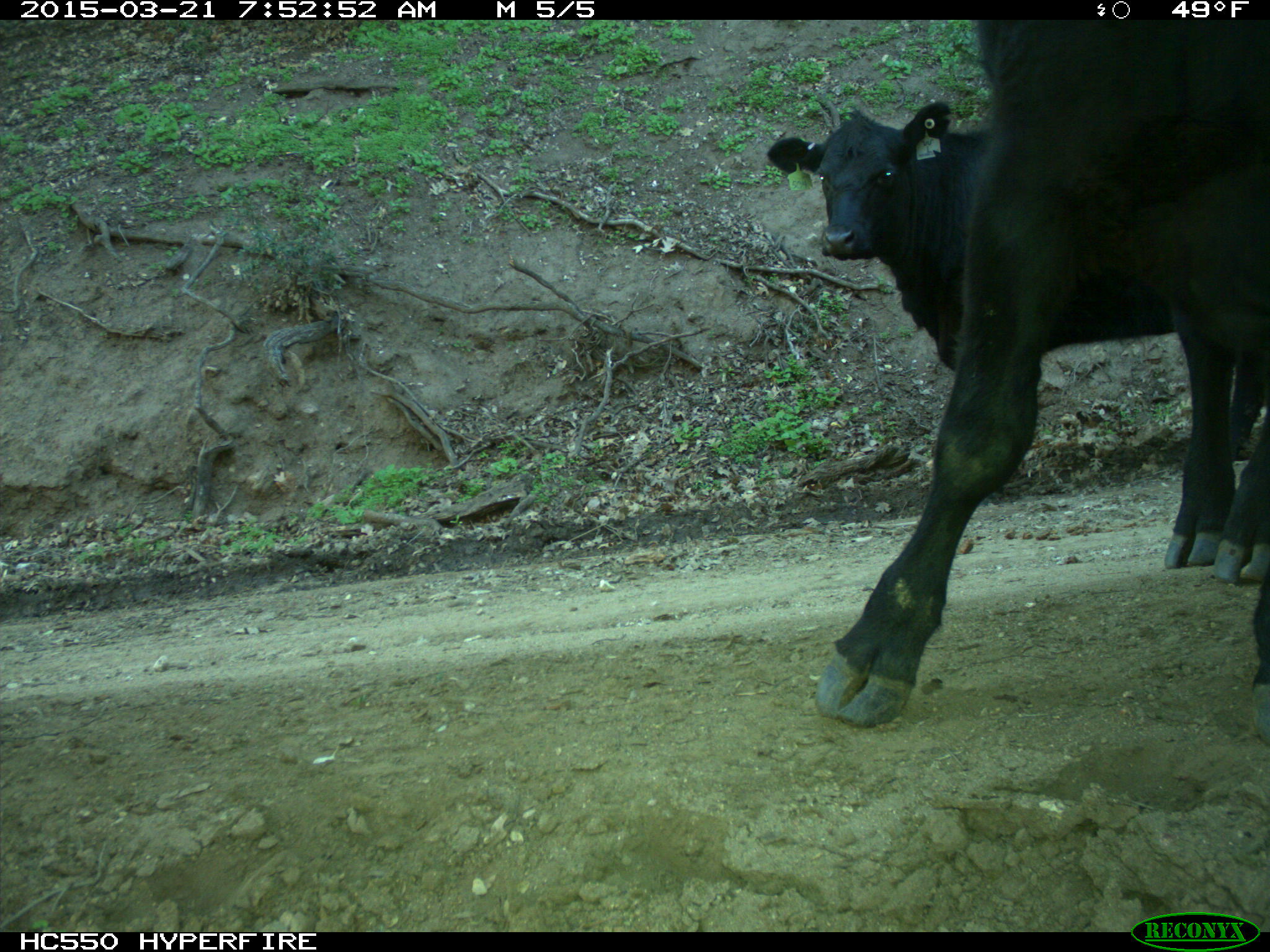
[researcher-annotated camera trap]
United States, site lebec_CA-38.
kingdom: Animalia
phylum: Chordata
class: Mammalia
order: Artiodactyla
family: Bovidae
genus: Bos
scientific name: Bos taurus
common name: domestic cow